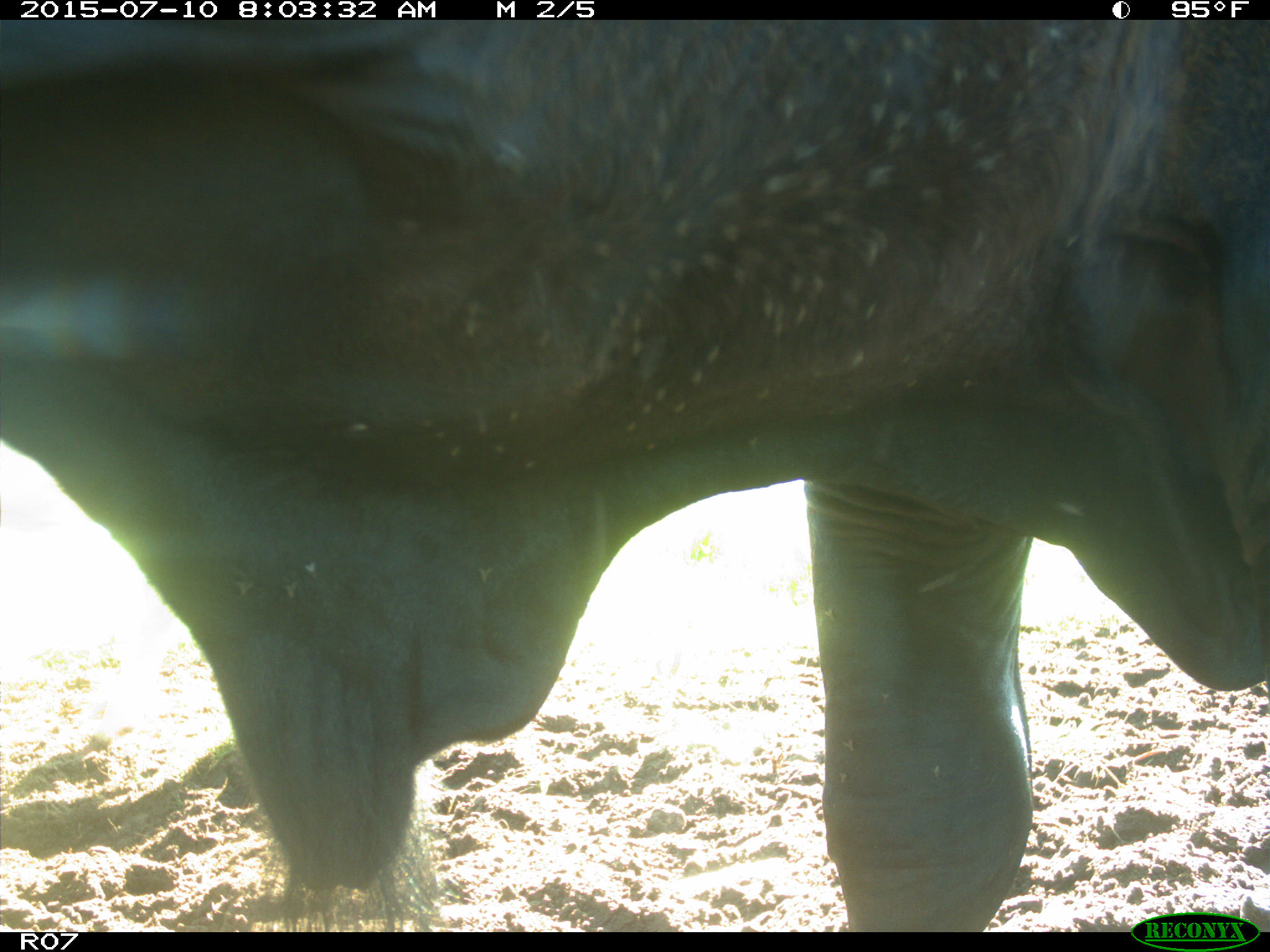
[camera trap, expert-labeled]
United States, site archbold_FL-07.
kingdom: Animalia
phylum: Chordata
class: Mammalia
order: Artiodactyla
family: Bovidae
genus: Bos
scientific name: Bos taurus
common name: domestic cow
Bos taurus (domestic cow).